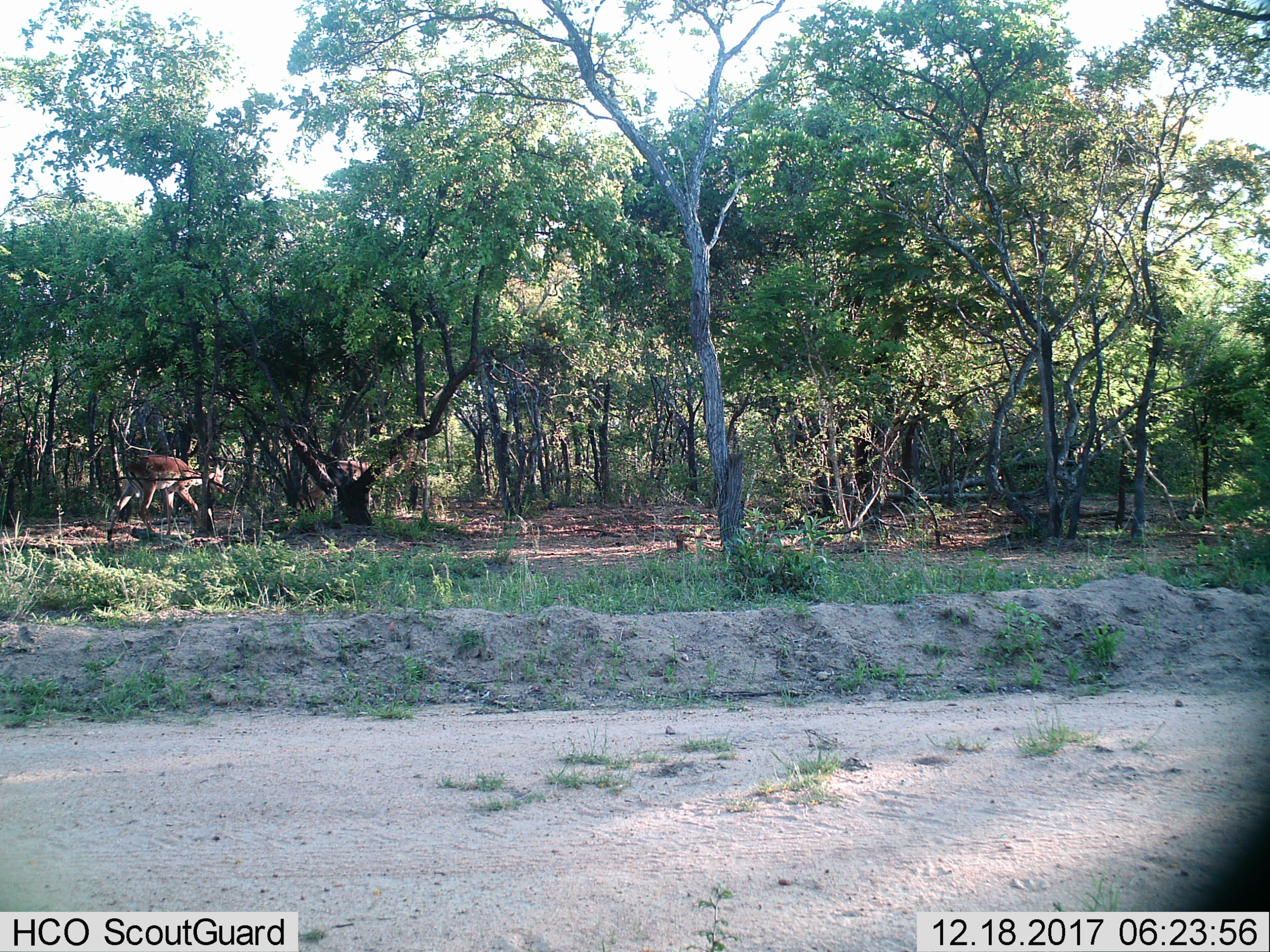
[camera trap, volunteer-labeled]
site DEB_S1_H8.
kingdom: Animalia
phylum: Chordata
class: Mammalia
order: Artiodactyla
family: Bovidae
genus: Aepyceros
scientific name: Aepyceros melampus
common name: impala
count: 1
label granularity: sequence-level